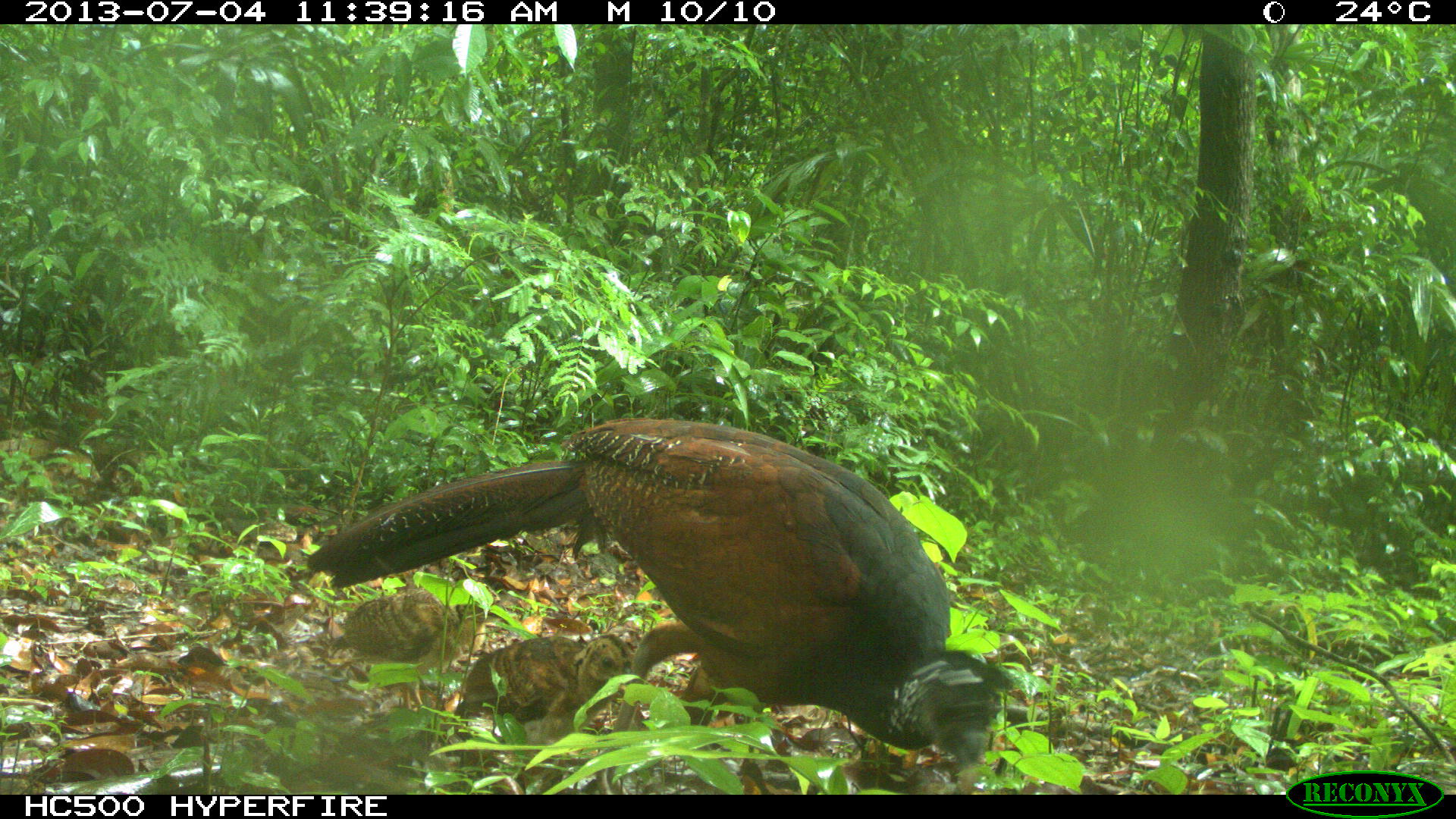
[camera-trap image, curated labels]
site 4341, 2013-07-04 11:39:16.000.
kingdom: Animalia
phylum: Chordata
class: Aves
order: Galliformes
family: Cracidae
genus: Crax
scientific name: Crax rubra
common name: great curassow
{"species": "Crax rubra (great curassow)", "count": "3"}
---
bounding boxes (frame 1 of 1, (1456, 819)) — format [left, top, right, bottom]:
crax rubra: [306, 418, 1010, 794]; [452, 633, 630, 763]; [333, 590, 485, 710]